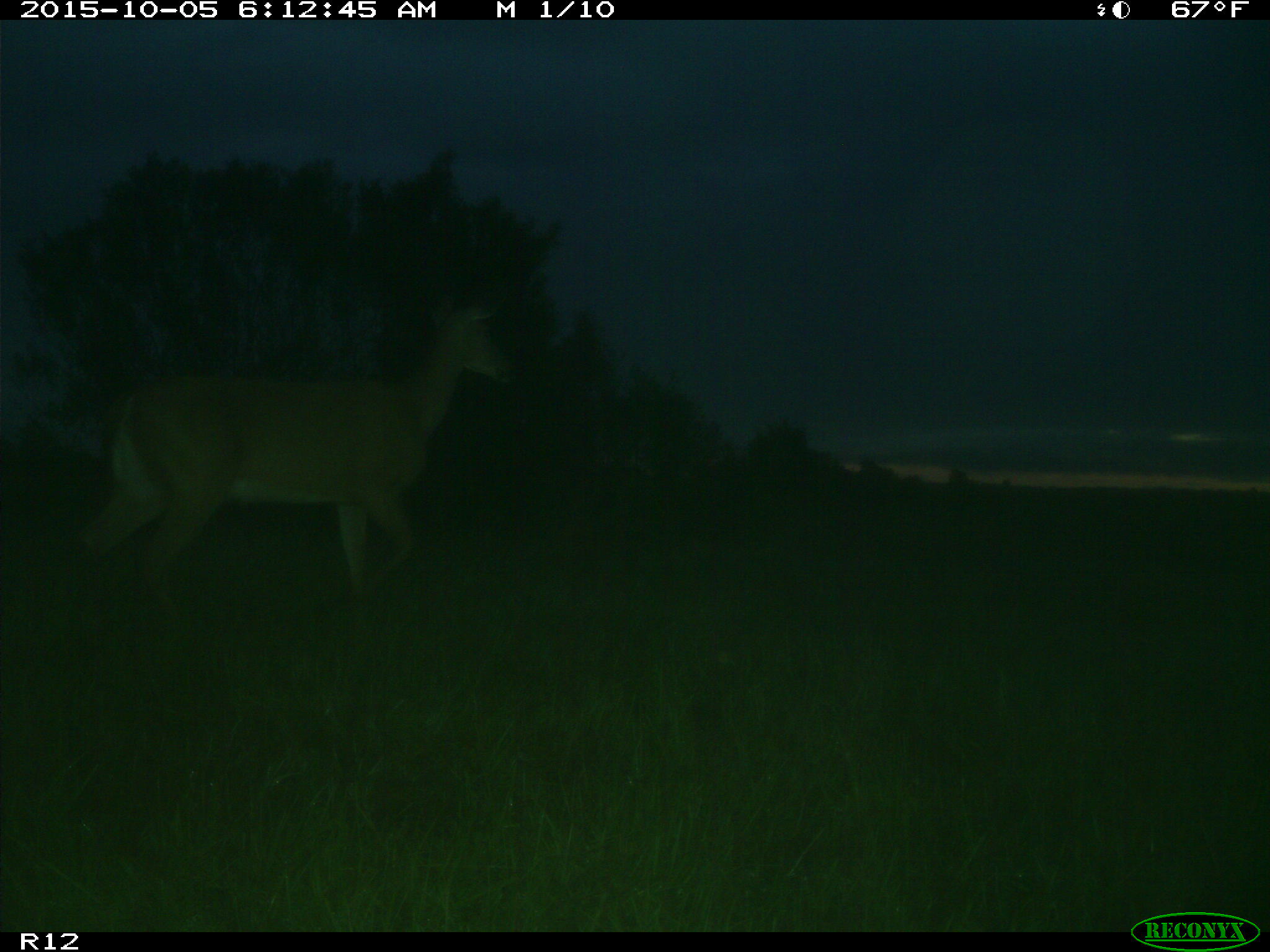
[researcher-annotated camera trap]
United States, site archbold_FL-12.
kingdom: Animalia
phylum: Chordata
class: Mammalia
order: Artiodactyla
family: Cervidae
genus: Odocoileus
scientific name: Odocoileus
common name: deer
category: unidentified deer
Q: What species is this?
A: Unidentified deer (deer) (Odocoileus).